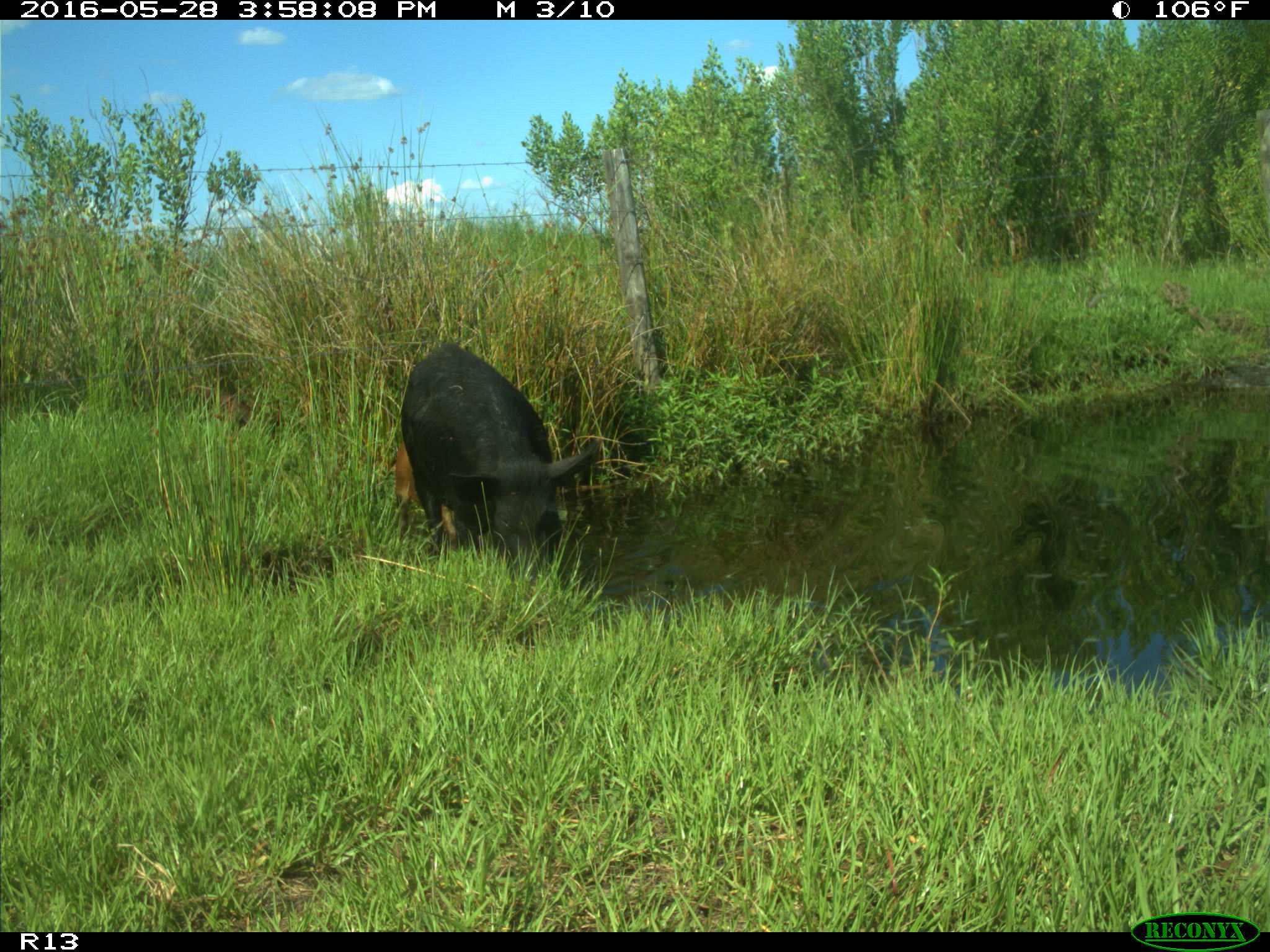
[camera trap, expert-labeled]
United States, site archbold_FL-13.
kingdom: Animalia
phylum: Chordata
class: Mammalia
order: Artiodactyla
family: Suidae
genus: Sus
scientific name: Sus scrofa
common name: wild boar